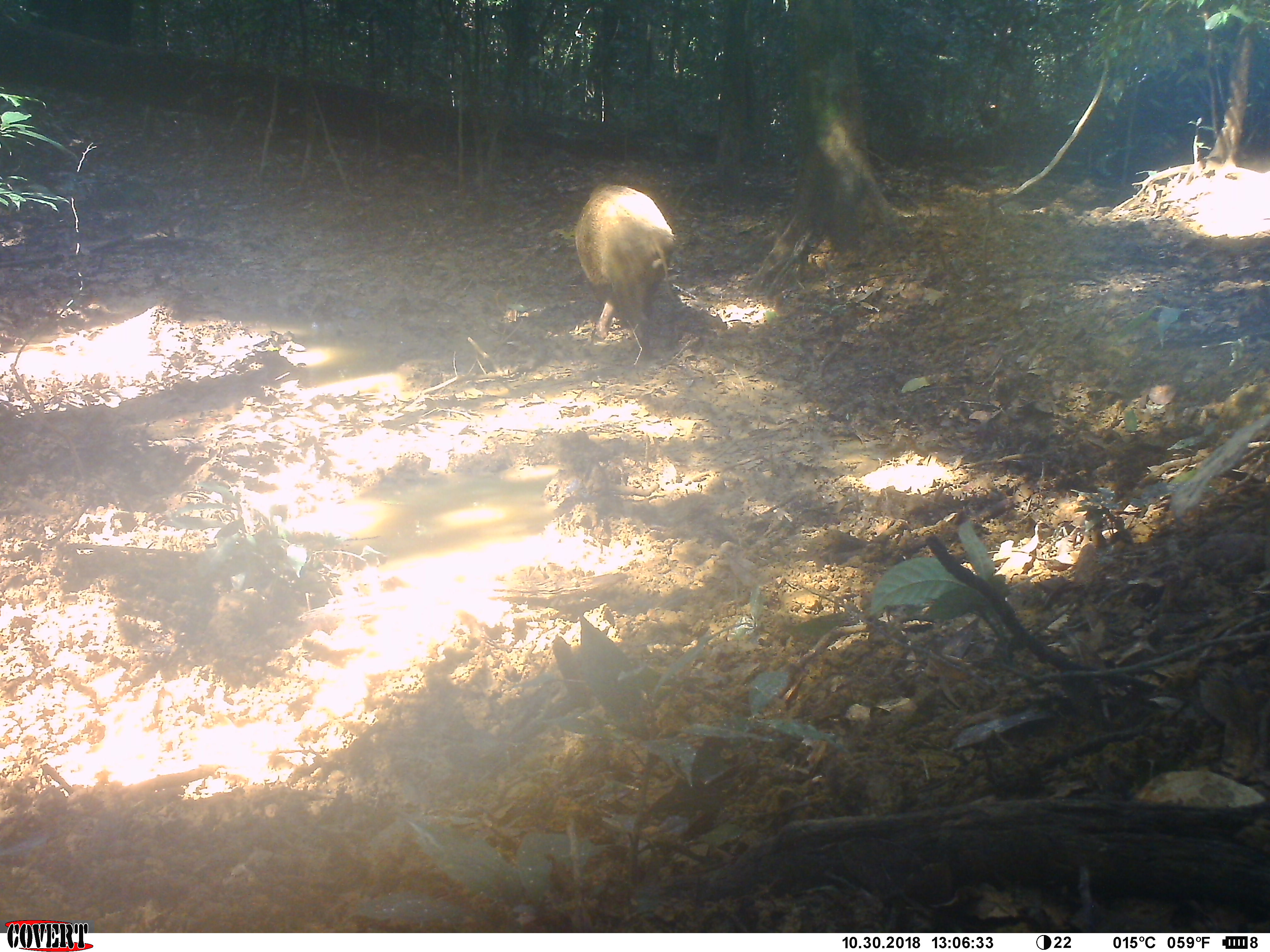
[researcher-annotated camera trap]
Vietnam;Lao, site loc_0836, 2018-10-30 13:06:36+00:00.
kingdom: Animalia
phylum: Chordata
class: Mammalia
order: Artiodactyla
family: Suidae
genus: Sus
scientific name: Sus scrofa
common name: eurasian wild pig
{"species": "eurasian wild pig (Sus scrofa)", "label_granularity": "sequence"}